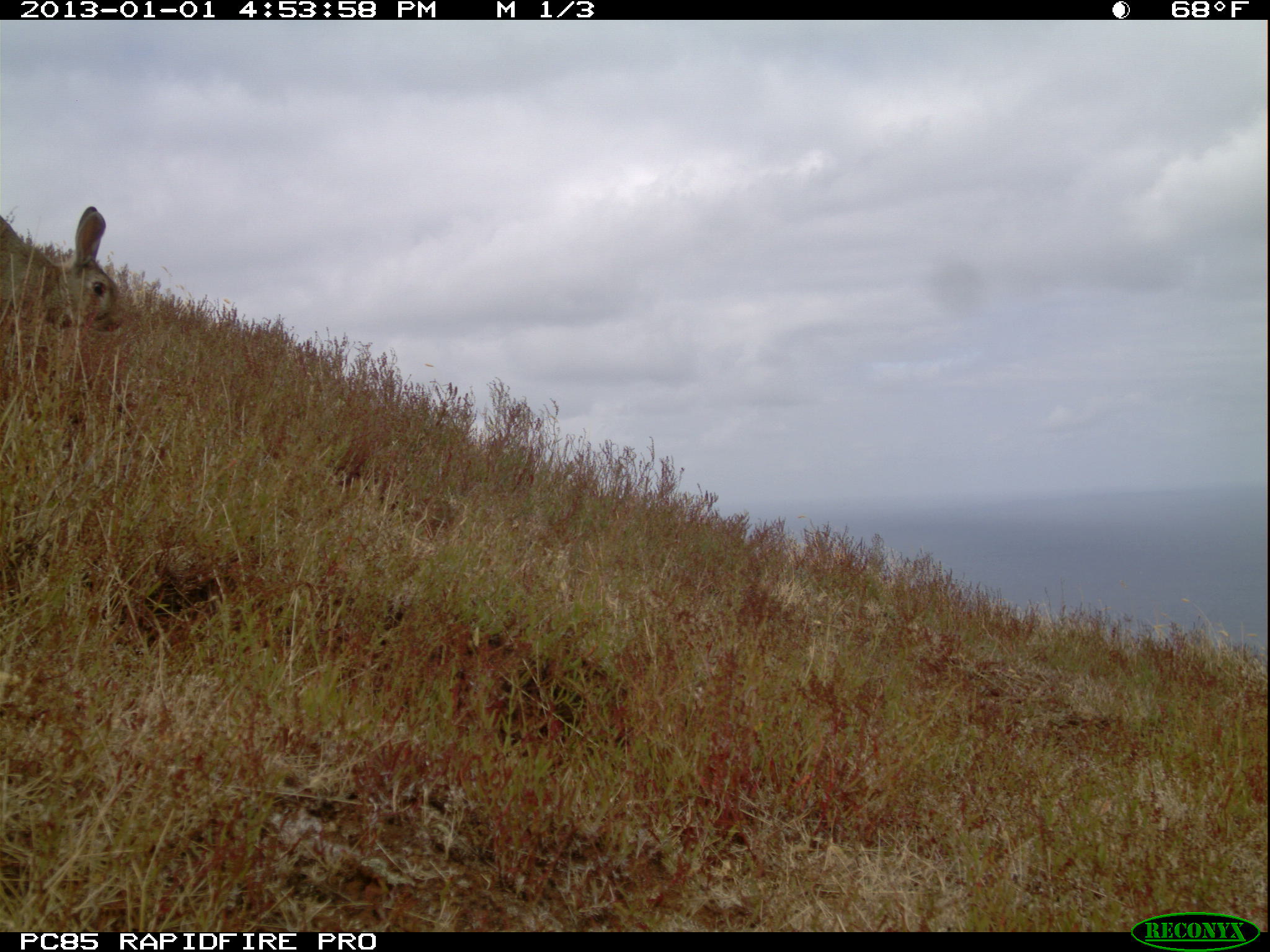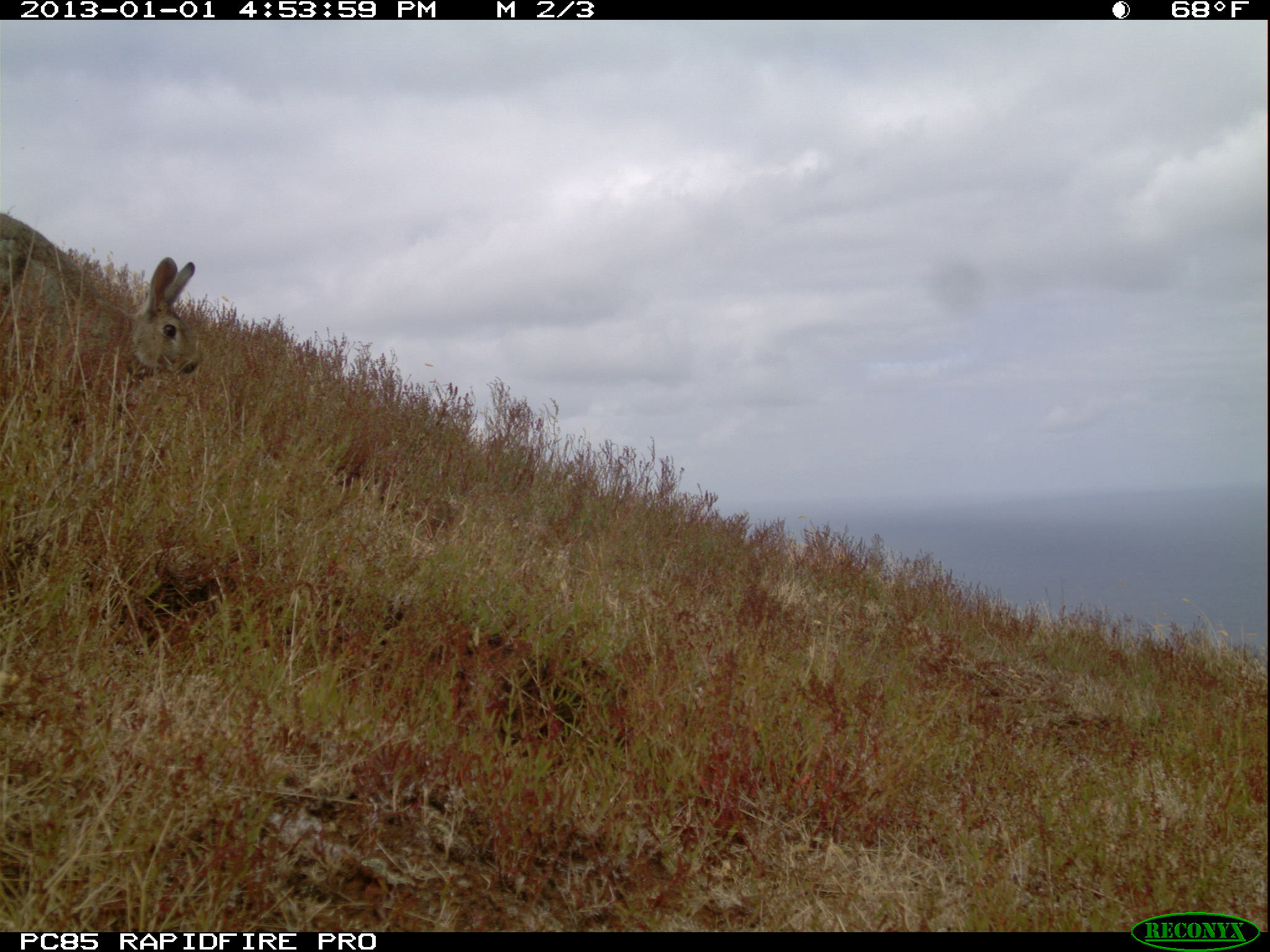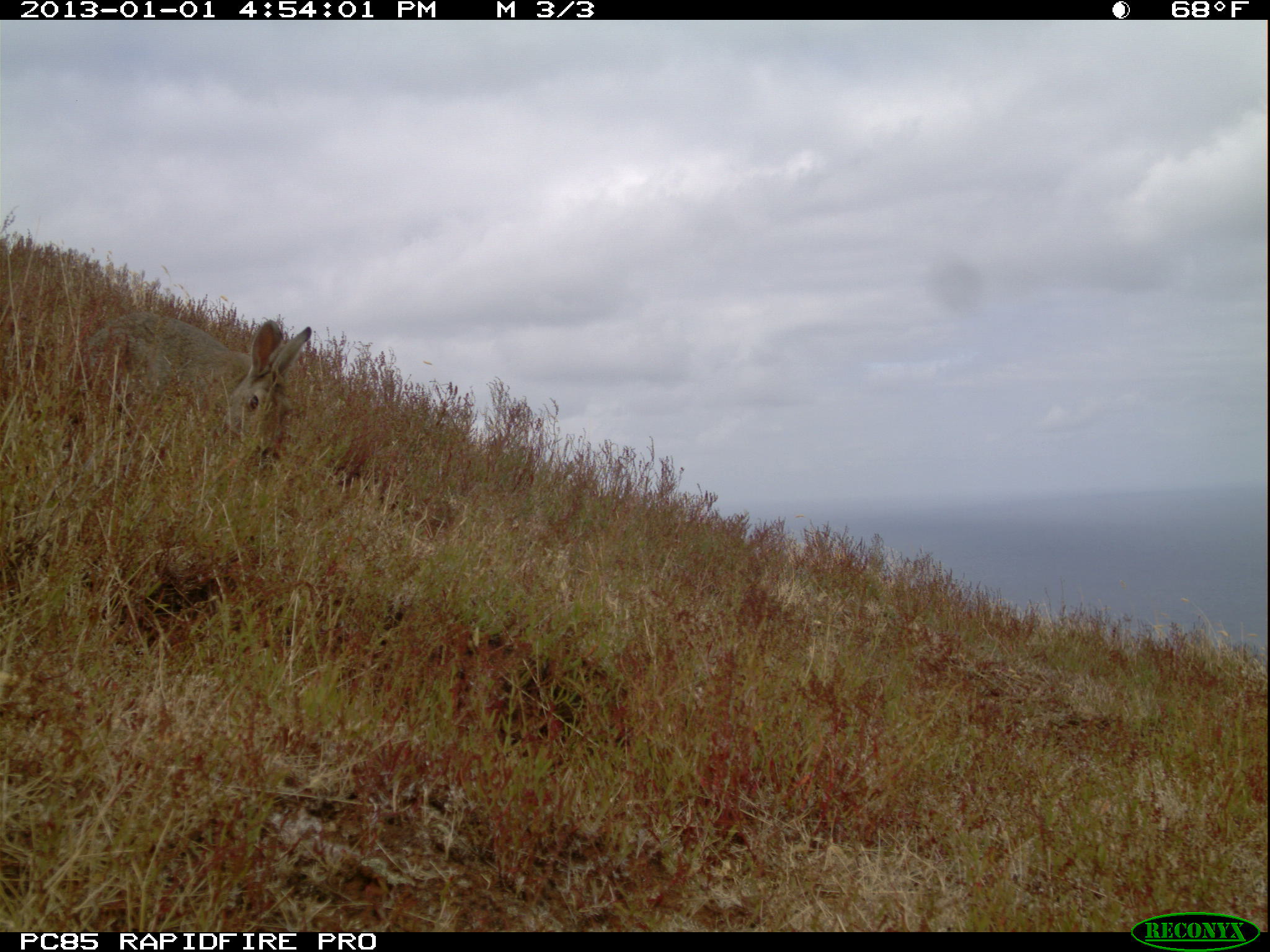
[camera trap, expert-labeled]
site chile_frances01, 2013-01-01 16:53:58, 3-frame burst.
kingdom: Animalia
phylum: Chordata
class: Mammalia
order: Lagomorpha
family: Leporidae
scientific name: Leporidae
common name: rabbits and hares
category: rabbit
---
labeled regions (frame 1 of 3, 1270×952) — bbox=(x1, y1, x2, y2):
rabbit: bbox=(1, 199, 120, 376)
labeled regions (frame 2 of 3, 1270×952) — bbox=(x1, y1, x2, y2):
rabbit: bbox=(1, 206, 205, 454)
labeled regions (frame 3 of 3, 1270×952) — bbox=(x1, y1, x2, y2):
rabbit: bbox=(60, 308, 311, 482)